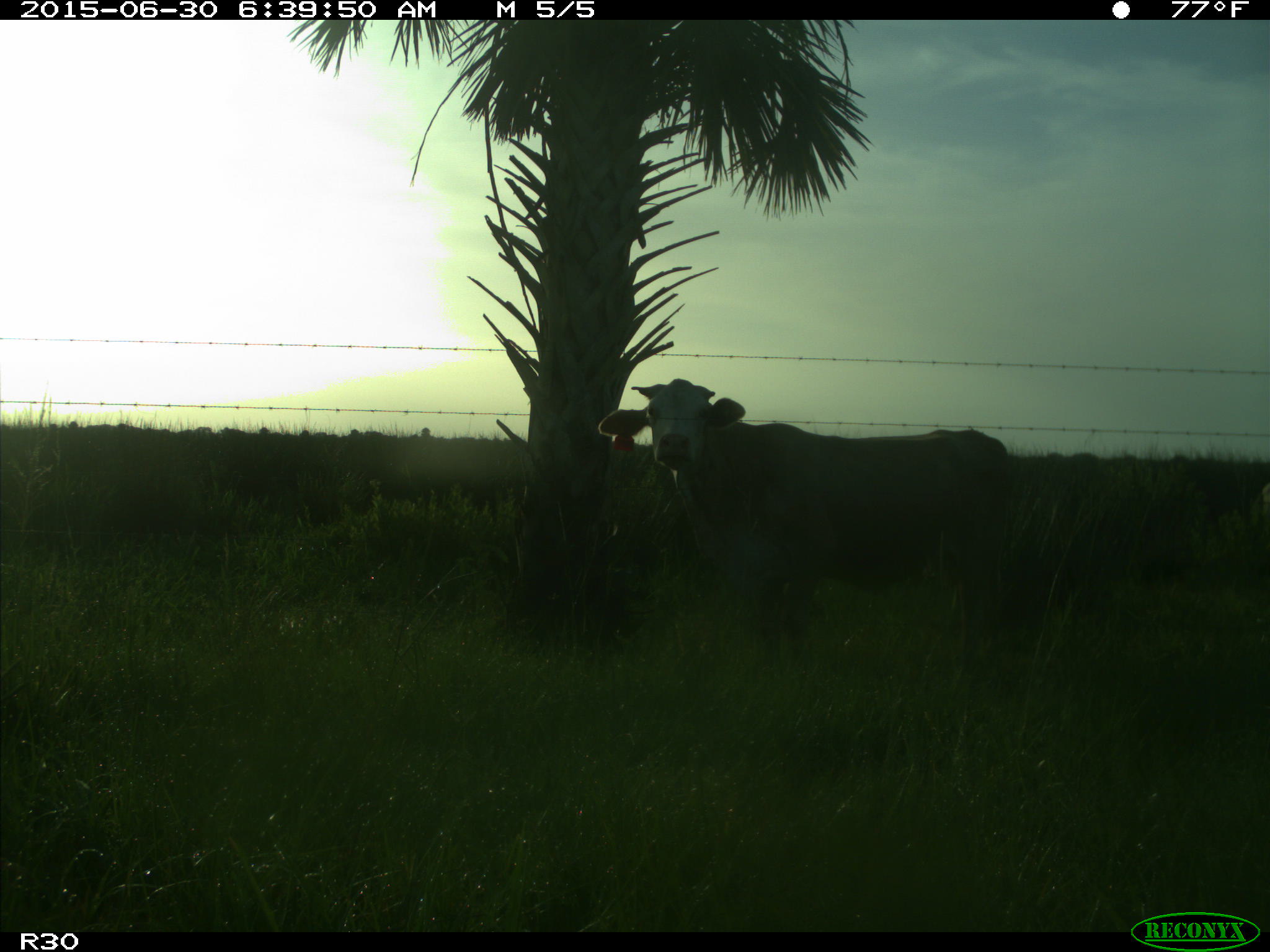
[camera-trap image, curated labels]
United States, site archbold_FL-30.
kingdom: Animalia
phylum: Chordata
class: Mammalia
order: Artiodactyla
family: Bovidae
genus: Bos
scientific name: Bos taurus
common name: domestic cow